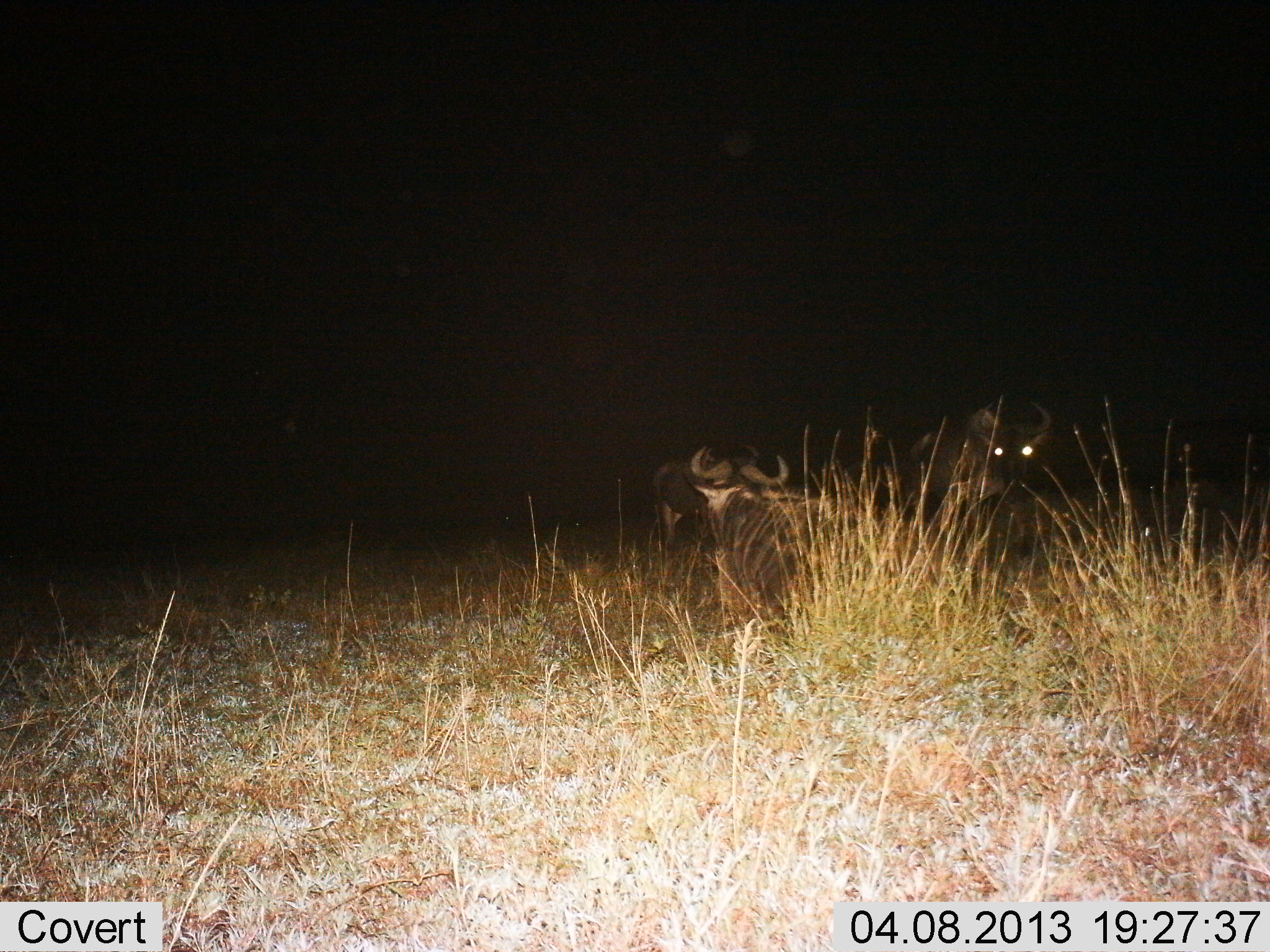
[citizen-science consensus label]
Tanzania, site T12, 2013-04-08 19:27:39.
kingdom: Animalia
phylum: Chordata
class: Mammalia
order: Artiodactyla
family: Bovidae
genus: Connochaetes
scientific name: Connochaetes taurinus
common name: blue wildebeest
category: wildebeest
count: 3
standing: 63%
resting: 74%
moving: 0%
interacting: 0%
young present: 0%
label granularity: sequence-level